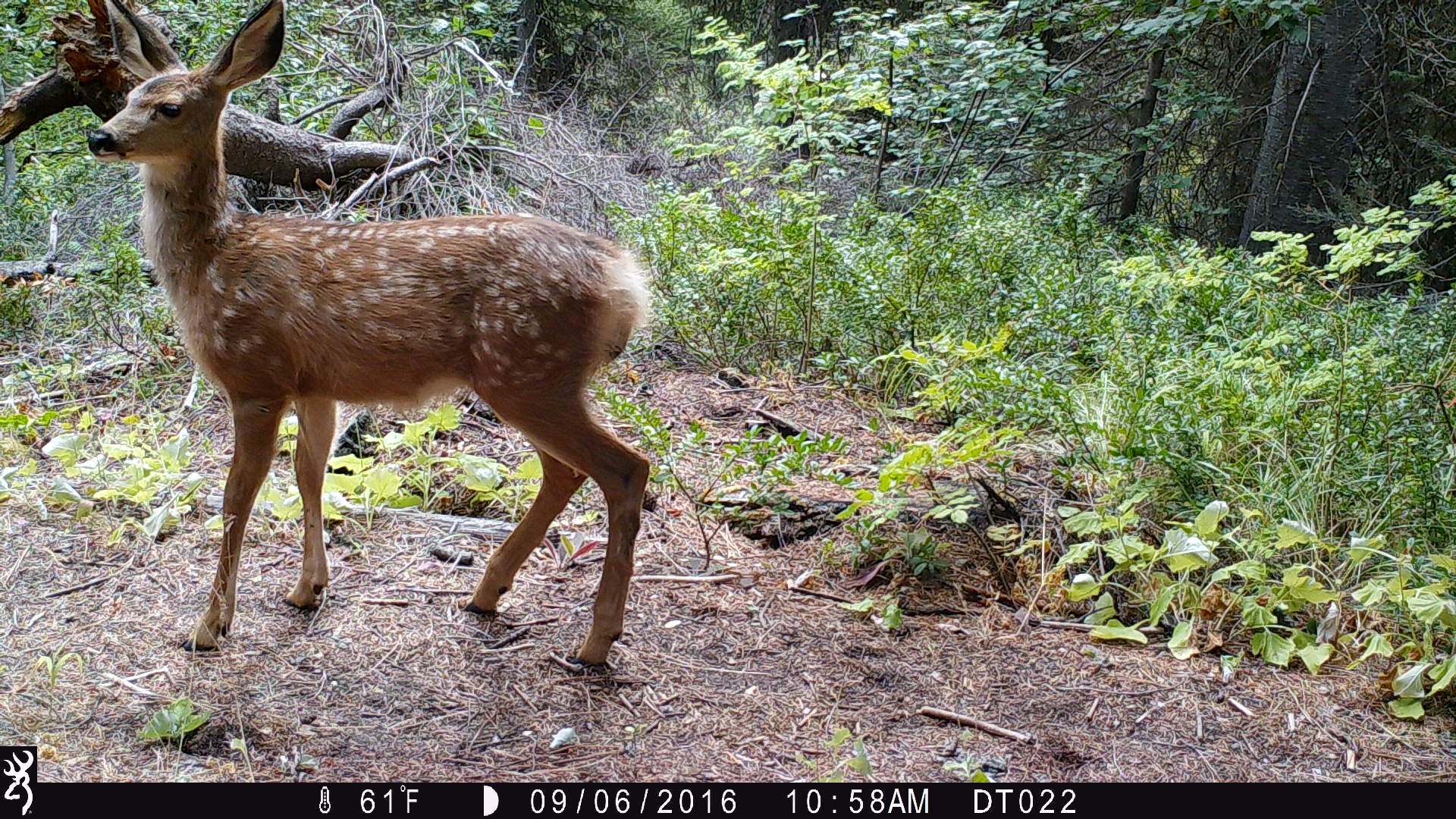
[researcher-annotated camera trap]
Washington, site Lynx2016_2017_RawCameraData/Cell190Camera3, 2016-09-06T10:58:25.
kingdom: Animalia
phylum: Chordata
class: Mammalia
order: Artiodactyla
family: Cervidae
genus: Odocoileus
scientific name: Odocoileus hemionus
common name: mule deer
Odocoileus hemionus (mule deer). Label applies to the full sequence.